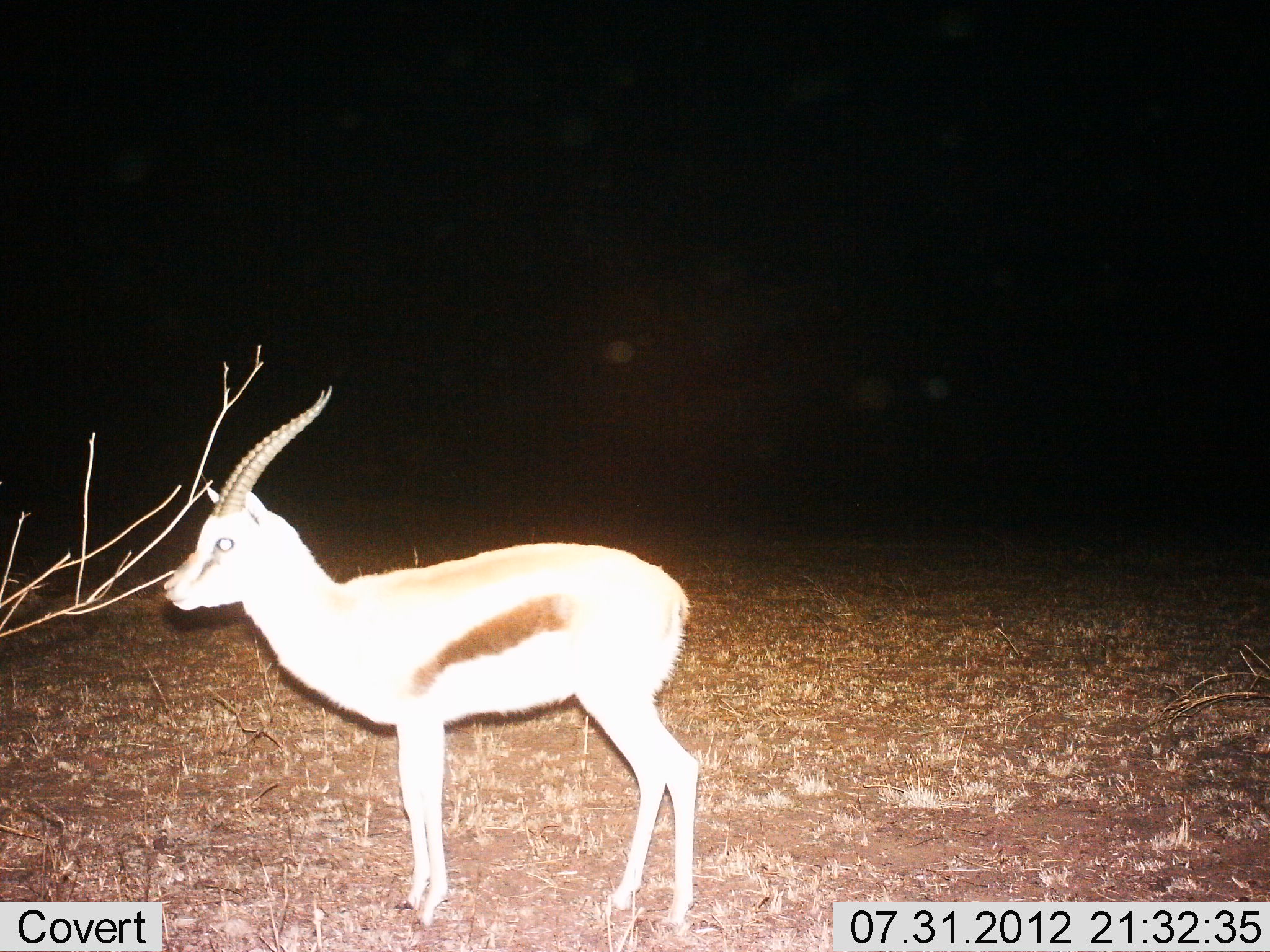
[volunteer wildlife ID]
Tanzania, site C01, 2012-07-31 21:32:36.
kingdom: Animalia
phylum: Chordata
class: Mammalia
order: Artiodactyla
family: Bovidae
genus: Eudorcas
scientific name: Eudorcas thomsonii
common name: thomson's gazelle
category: gazellethomsons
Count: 1.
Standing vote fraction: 100%.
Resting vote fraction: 0%.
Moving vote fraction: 0%.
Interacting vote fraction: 0%.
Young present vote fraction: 0%.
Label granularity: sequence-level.